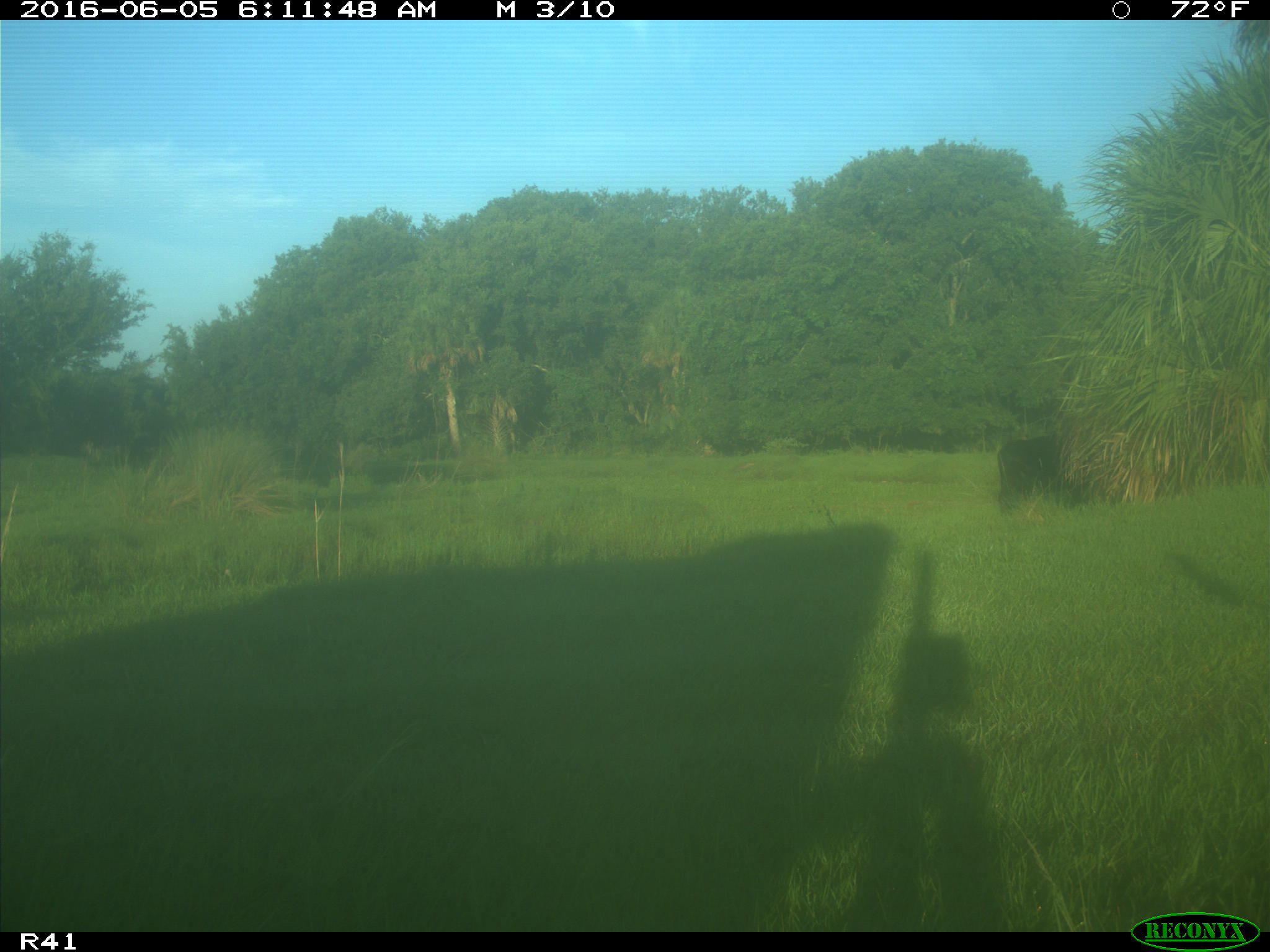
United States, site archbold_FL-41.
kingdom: Animalia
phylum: Chordata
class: Mammalia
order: Artiodactyla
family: Bovidae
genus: Bos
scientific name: Bos taurus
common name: domestic cow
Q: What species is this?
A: Bos taurus (domestic cow).